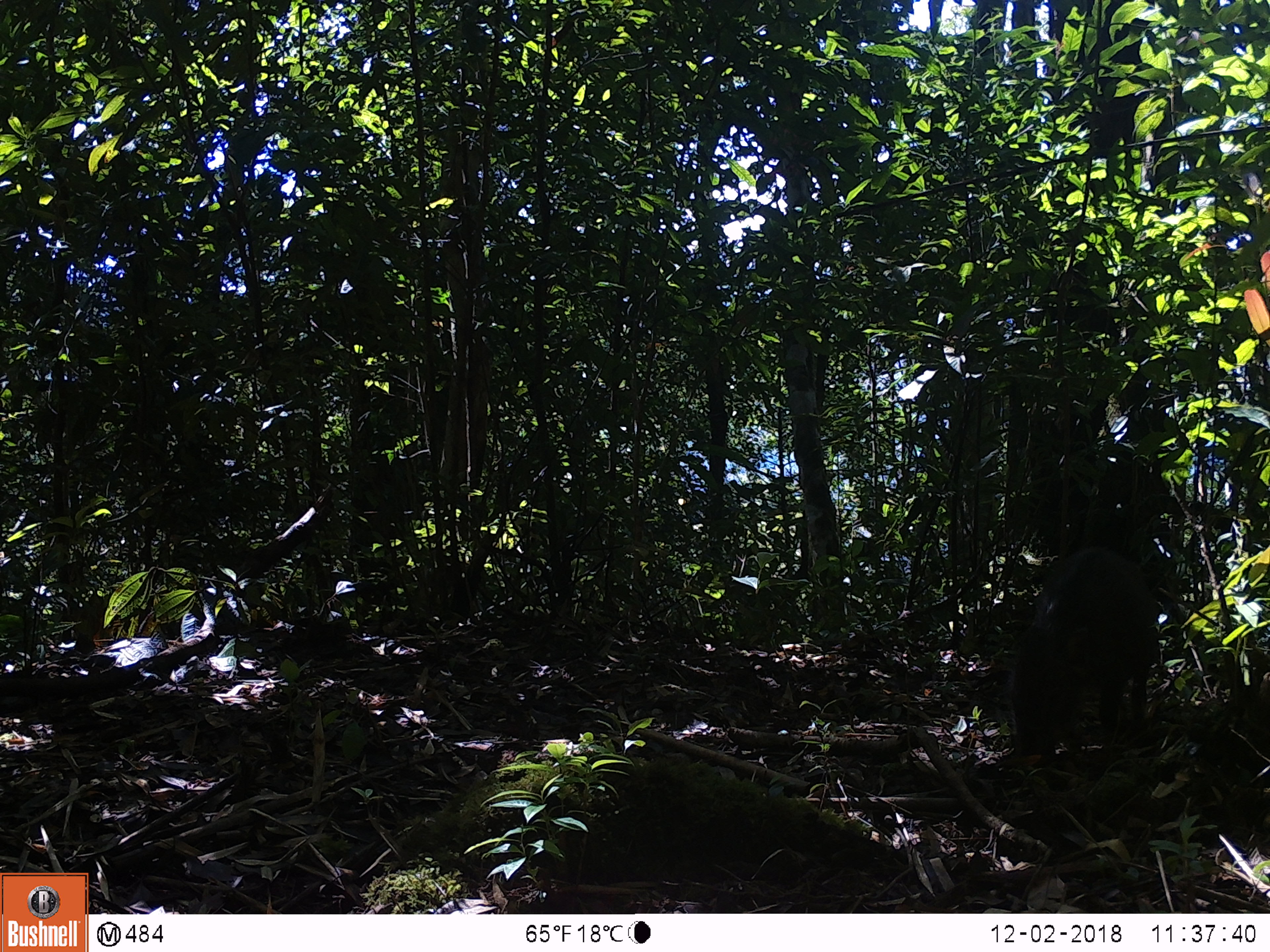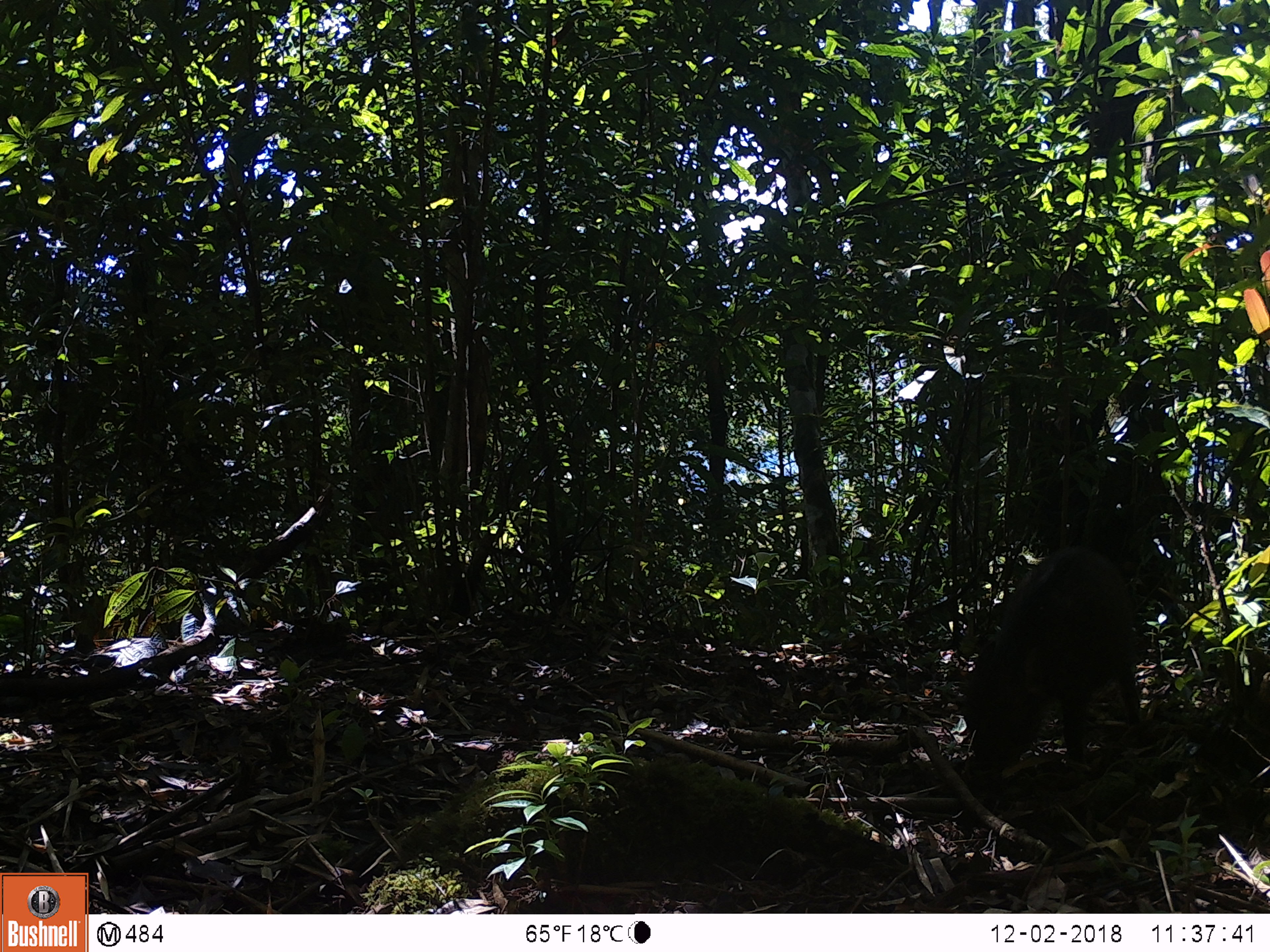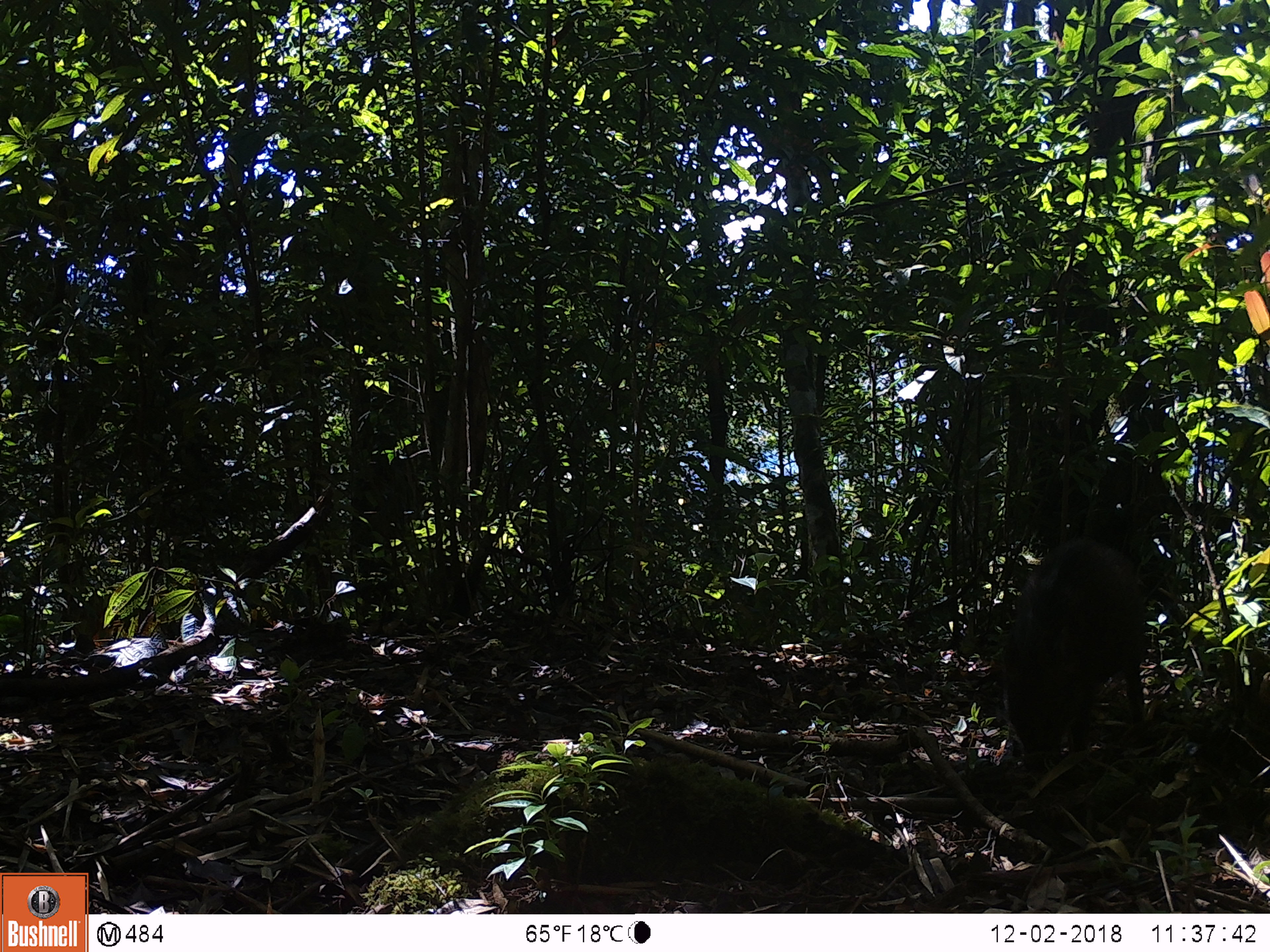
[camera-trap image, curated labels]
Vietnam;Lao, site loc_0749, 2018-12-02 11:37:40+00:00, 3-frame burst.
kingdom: Animalia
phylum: Chordata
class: Mammalia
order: Artiodactyla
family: Suidae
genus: Sus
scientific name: Sus scrofa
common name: eurasian wild pig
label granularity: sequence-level